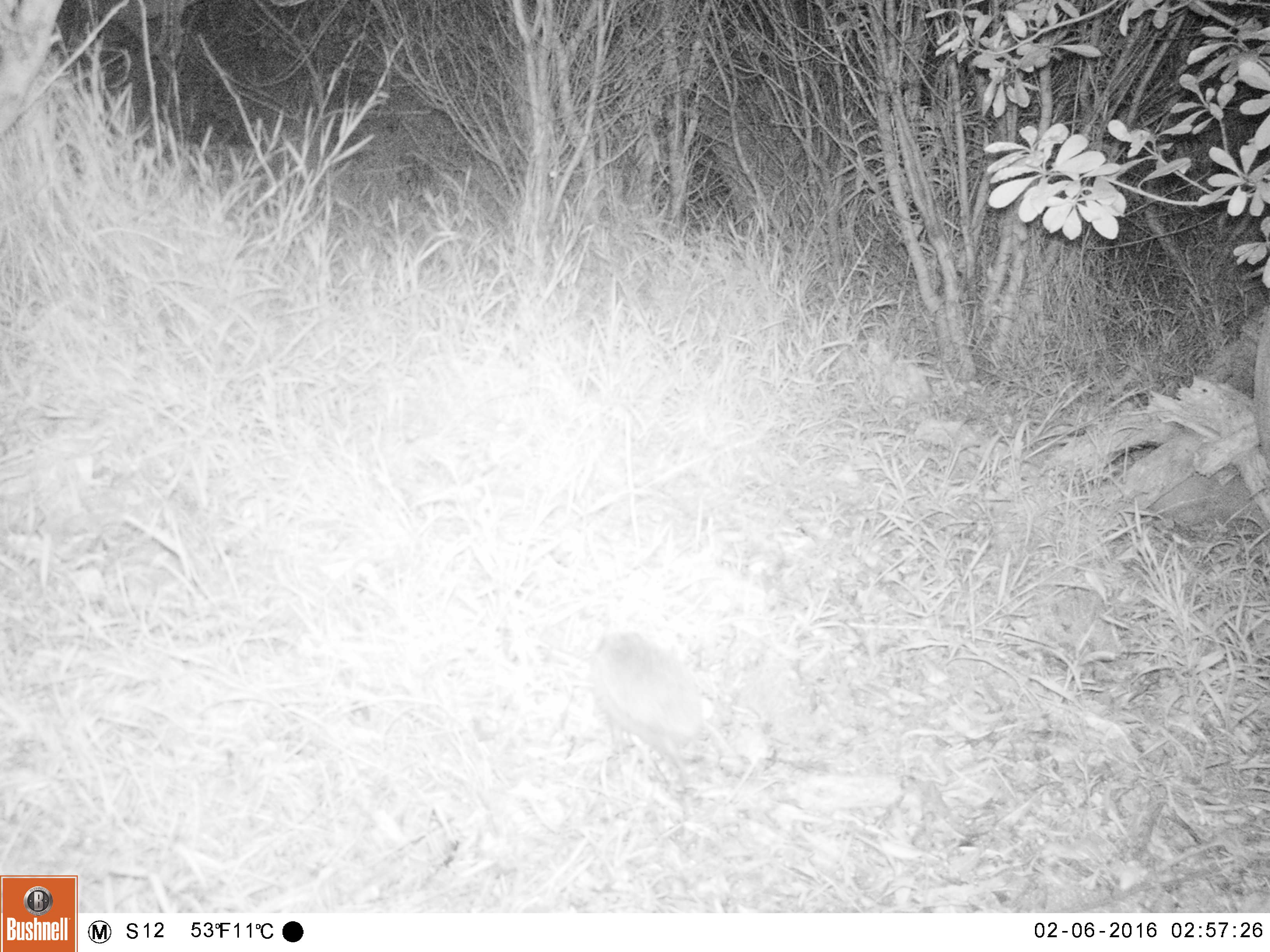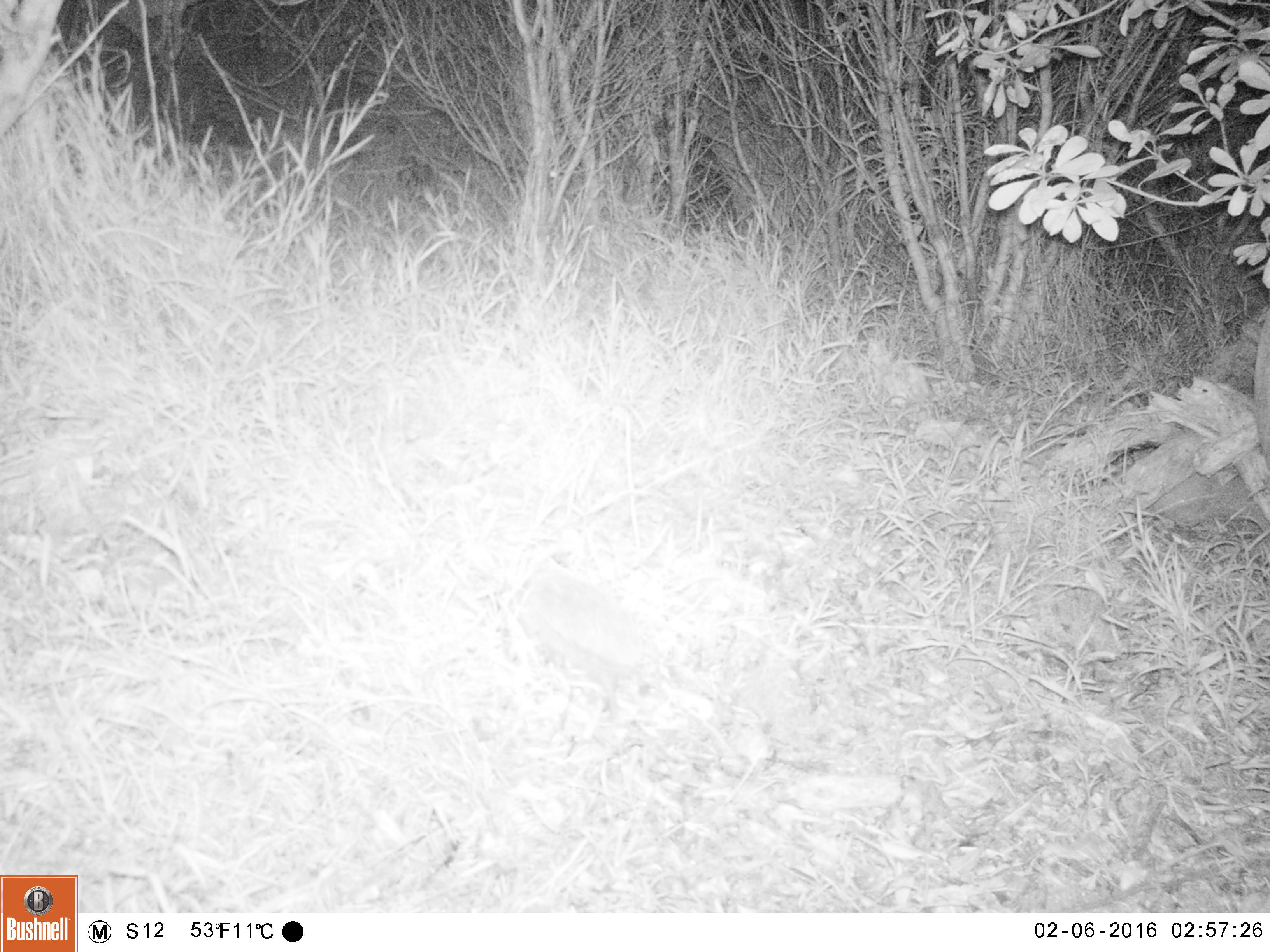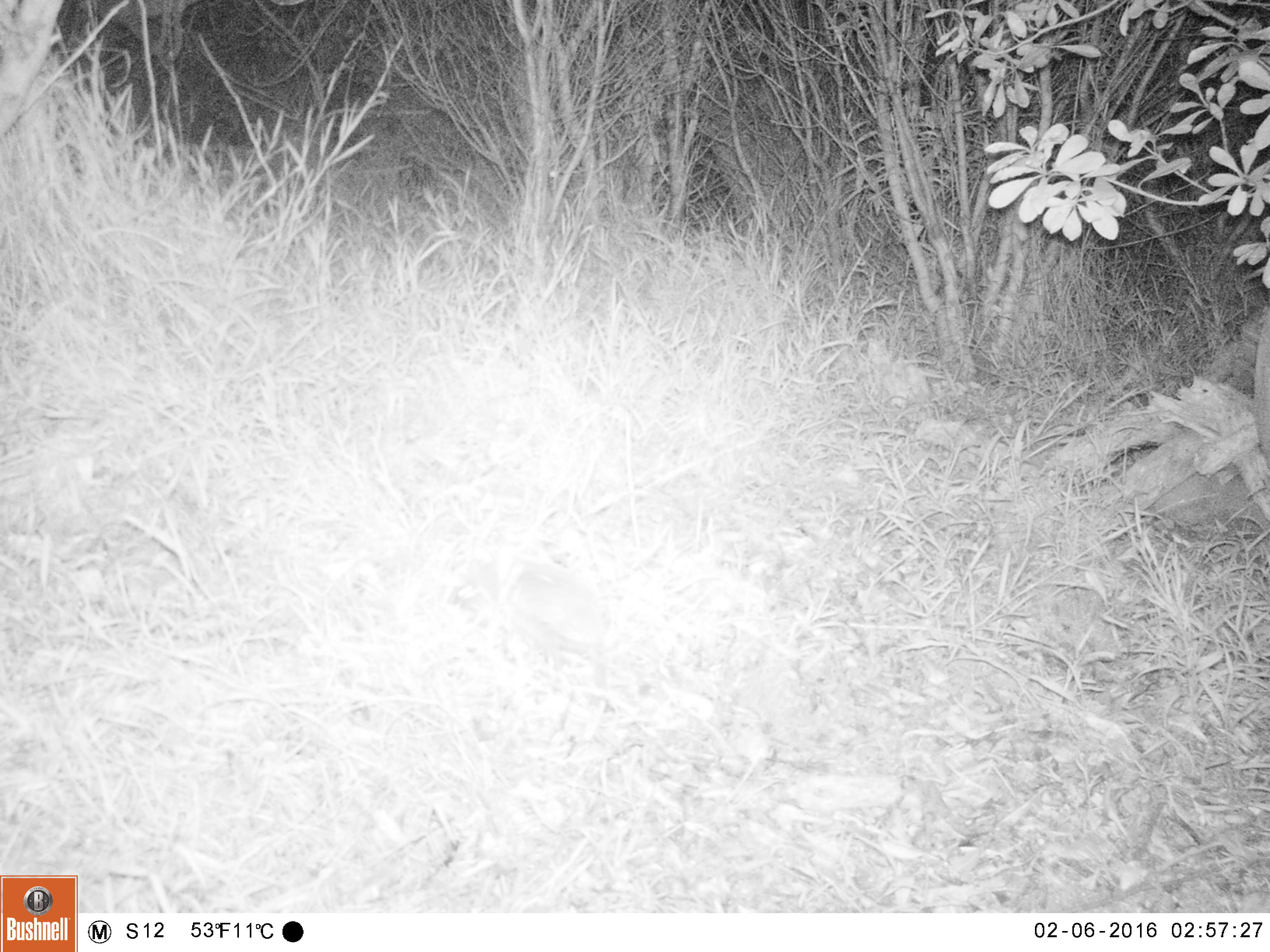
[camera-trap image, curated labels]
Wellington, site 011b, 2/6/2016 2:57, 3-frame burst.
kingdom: Animalia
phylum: Chordata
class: Mammalia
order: Eulipotyphla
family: Erinaceidae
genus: Erinaceus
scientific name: Erinaceus europaeus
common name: hedgehog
Hedgehog (Erinaceus europaeus).